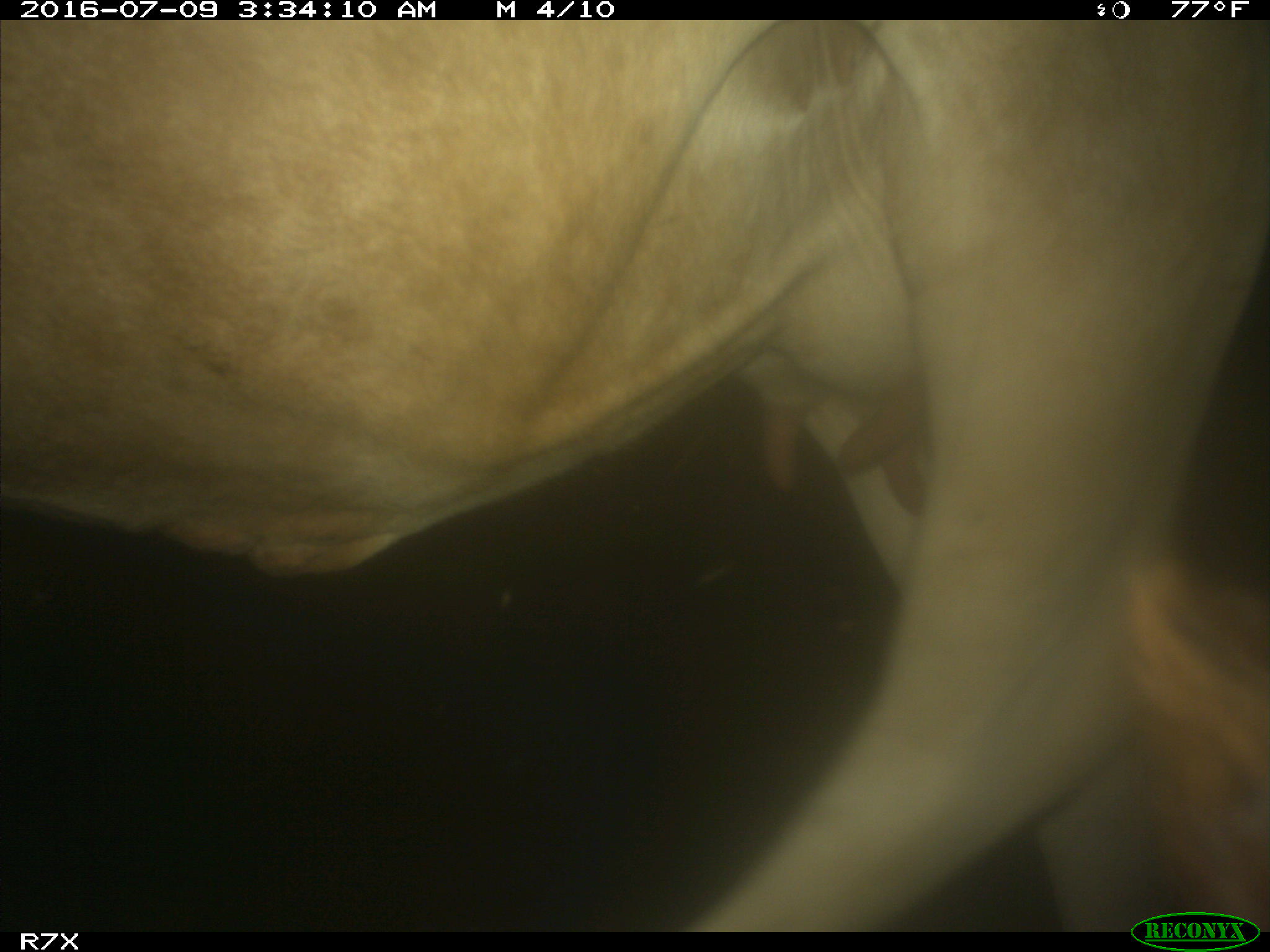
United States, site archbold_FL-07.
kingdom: Animalia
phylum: Chordata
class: Mammalia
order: Artiodactyla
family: Bovidae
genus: Bos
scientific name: Bos taurus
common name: domestic cow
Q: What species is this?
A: Bos taurus (domestic cow).